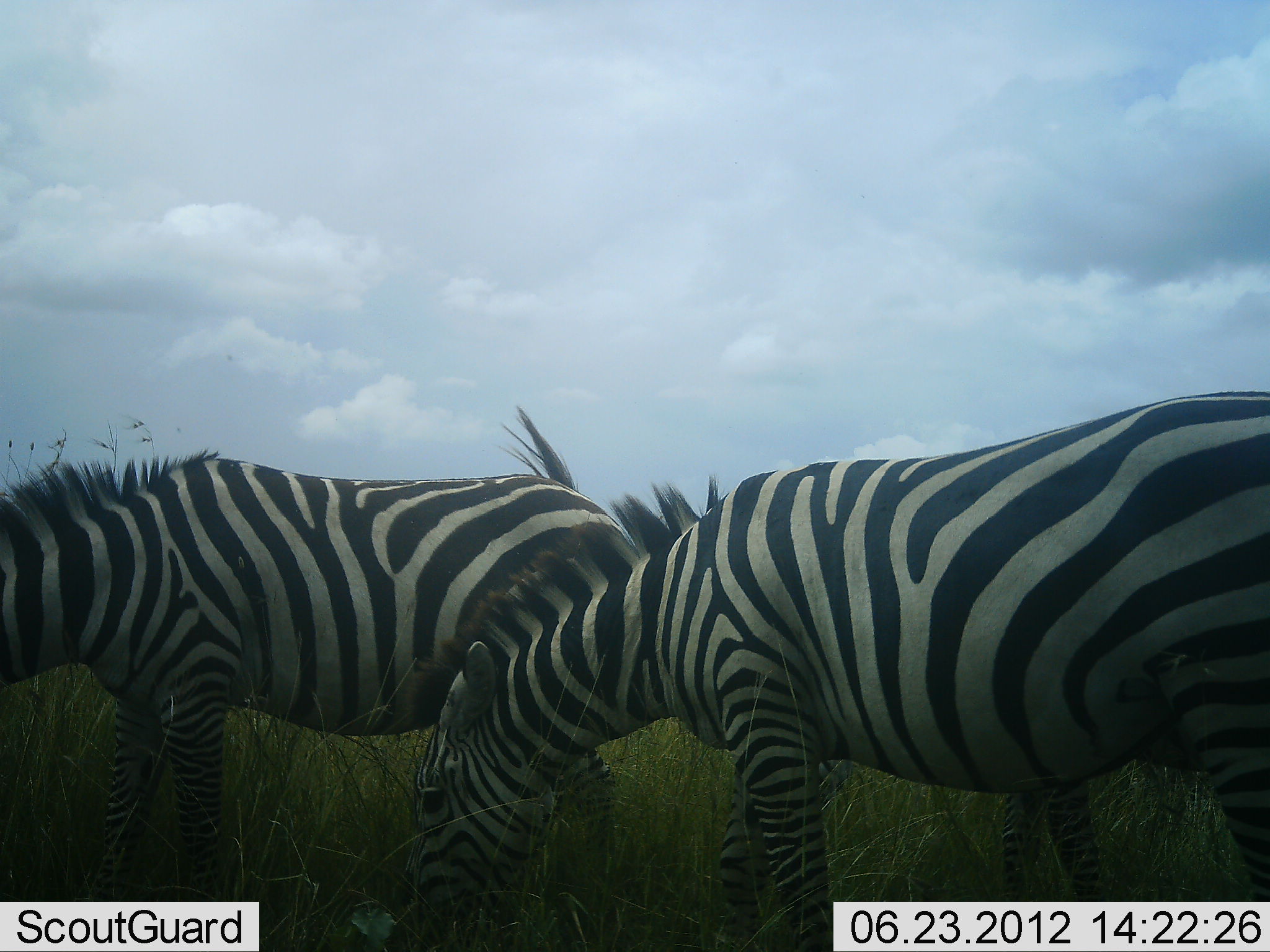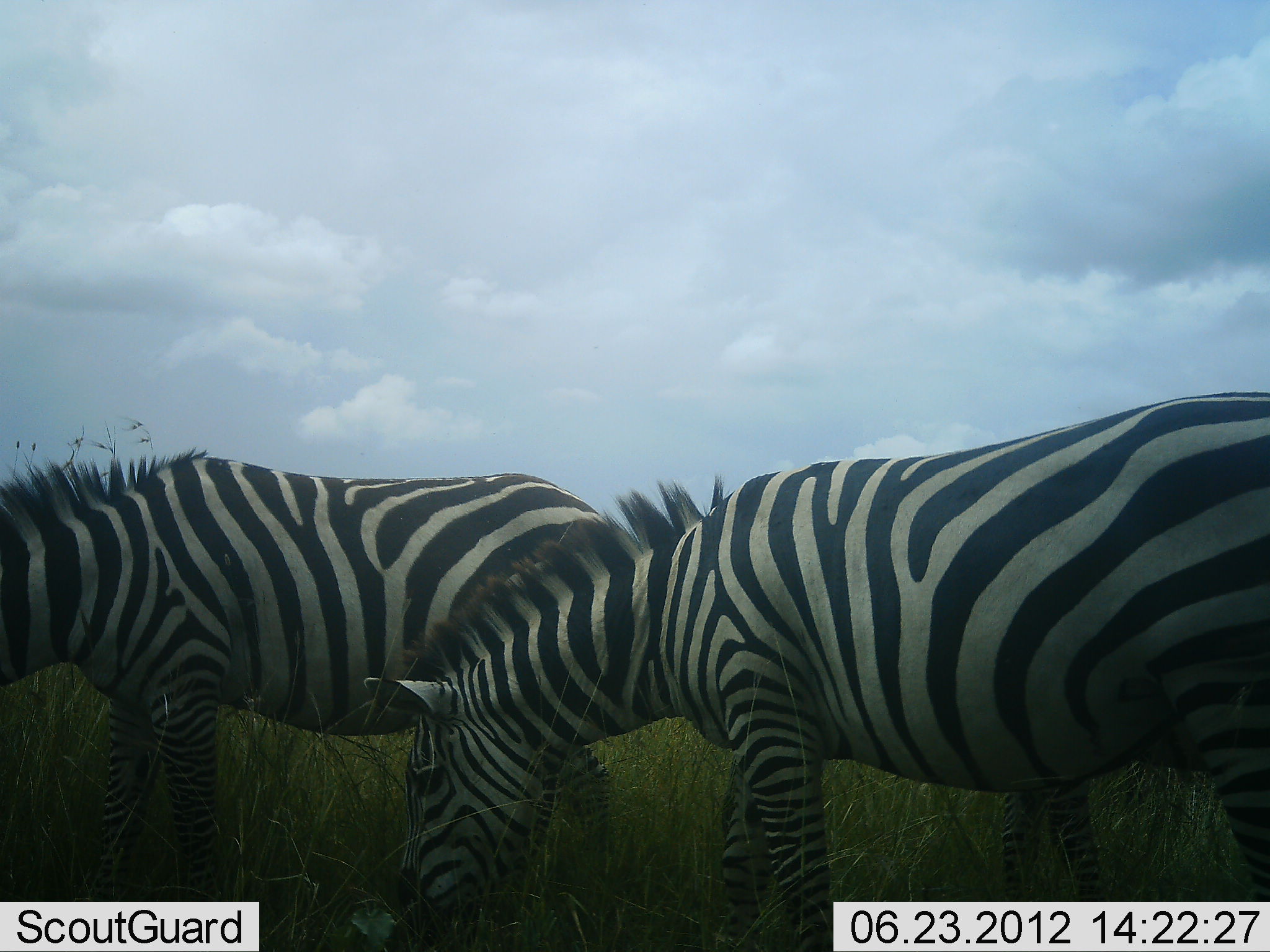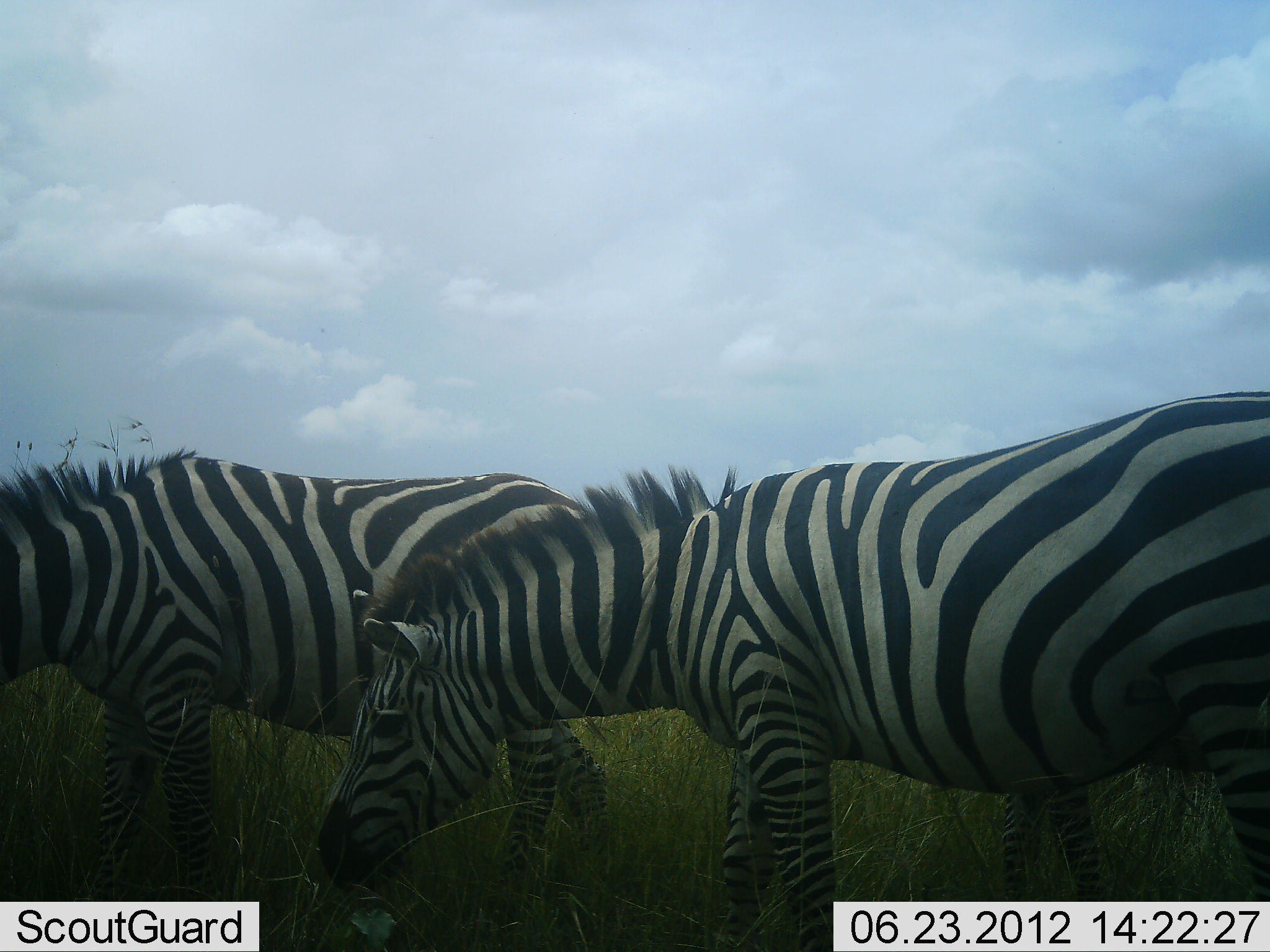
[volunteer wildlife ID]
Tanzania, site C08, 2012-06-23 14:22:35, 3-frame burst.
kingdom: Animalia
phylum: Chordata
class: Mammalia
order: Perissodactyla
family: Equidae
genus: Equus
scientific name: Equus quagga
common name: plains zebra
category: zebra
Zebra (plains zebra) (Equus quagga), count 2. Behavior (volunteer vote fractions): standing 30%, resting 0%, moving 0%, interacting 0%. Young present (vote fraction): 0%. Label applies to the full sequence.